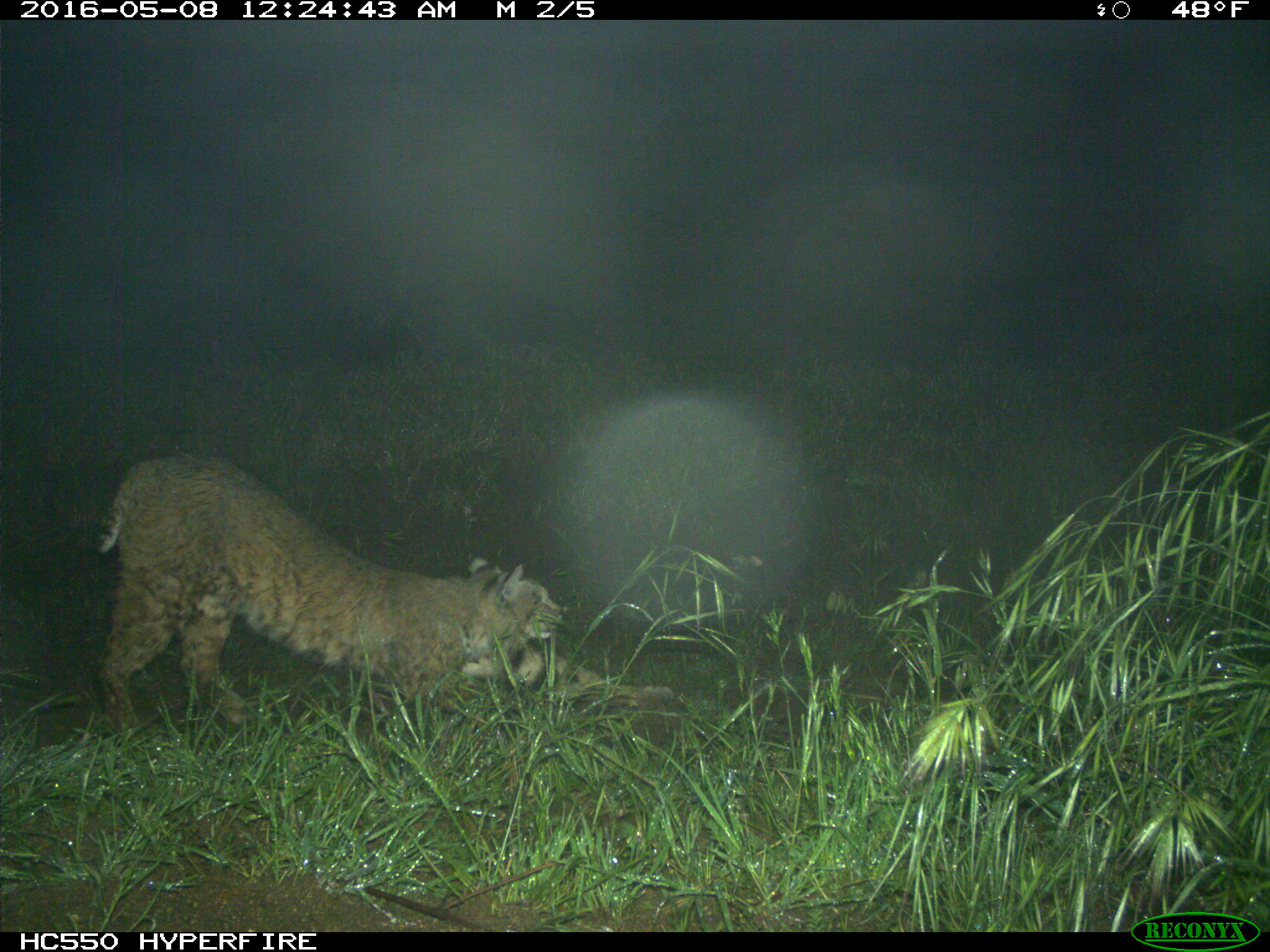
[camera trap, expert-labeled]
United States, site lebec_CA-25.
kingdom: Animalia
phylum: Chordata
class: Mammalia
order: Carnivora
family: Felidae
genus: Lynx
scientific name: Lynx rufus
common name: bobcat